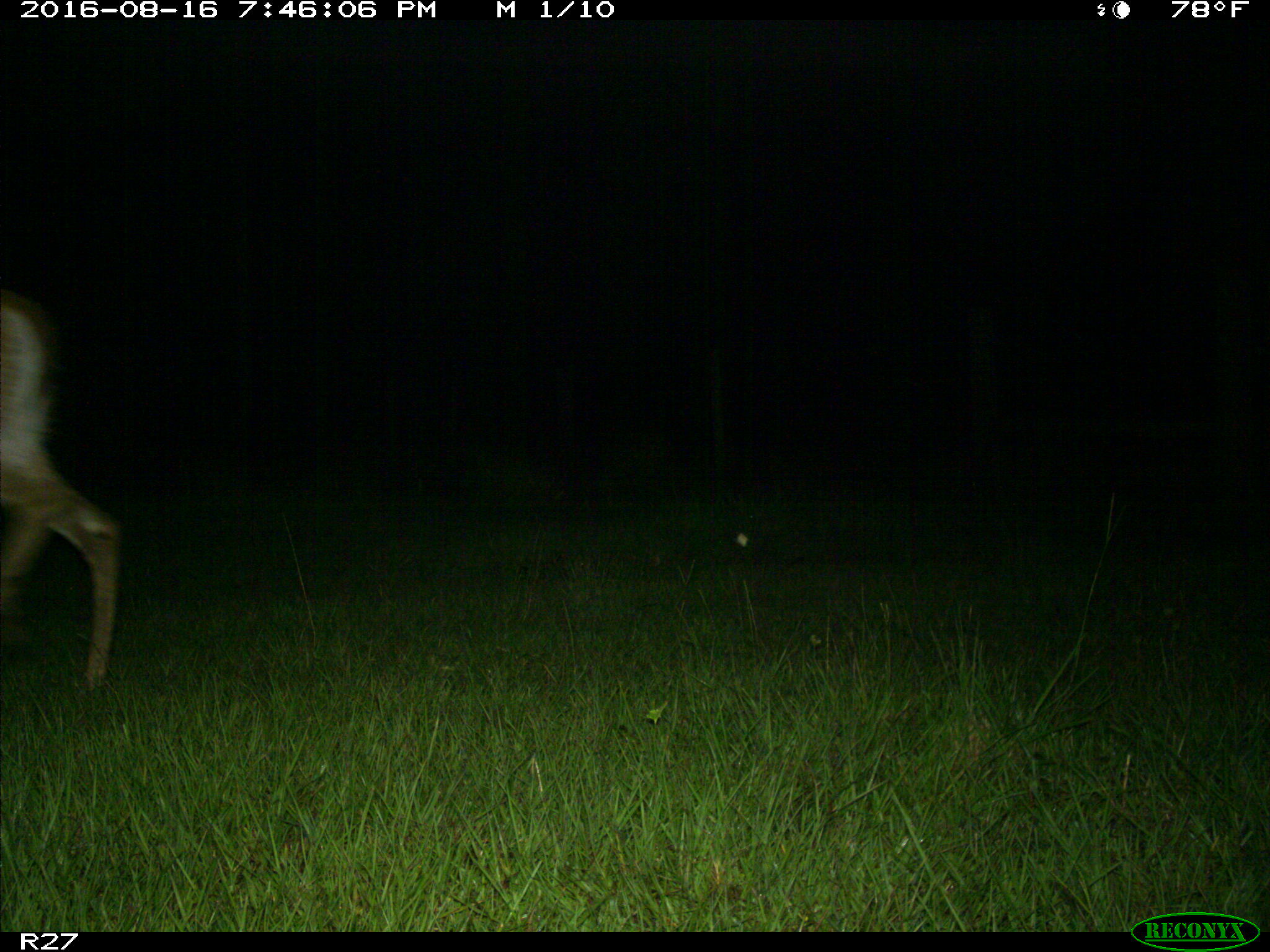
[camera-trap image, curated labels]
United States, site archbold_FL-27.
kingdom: Animalia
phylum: Chordata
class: Mammalia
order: Artiodactyla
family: Cervidae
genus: Odocoileus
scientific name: Odocoileus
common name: deer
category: unidentified deer